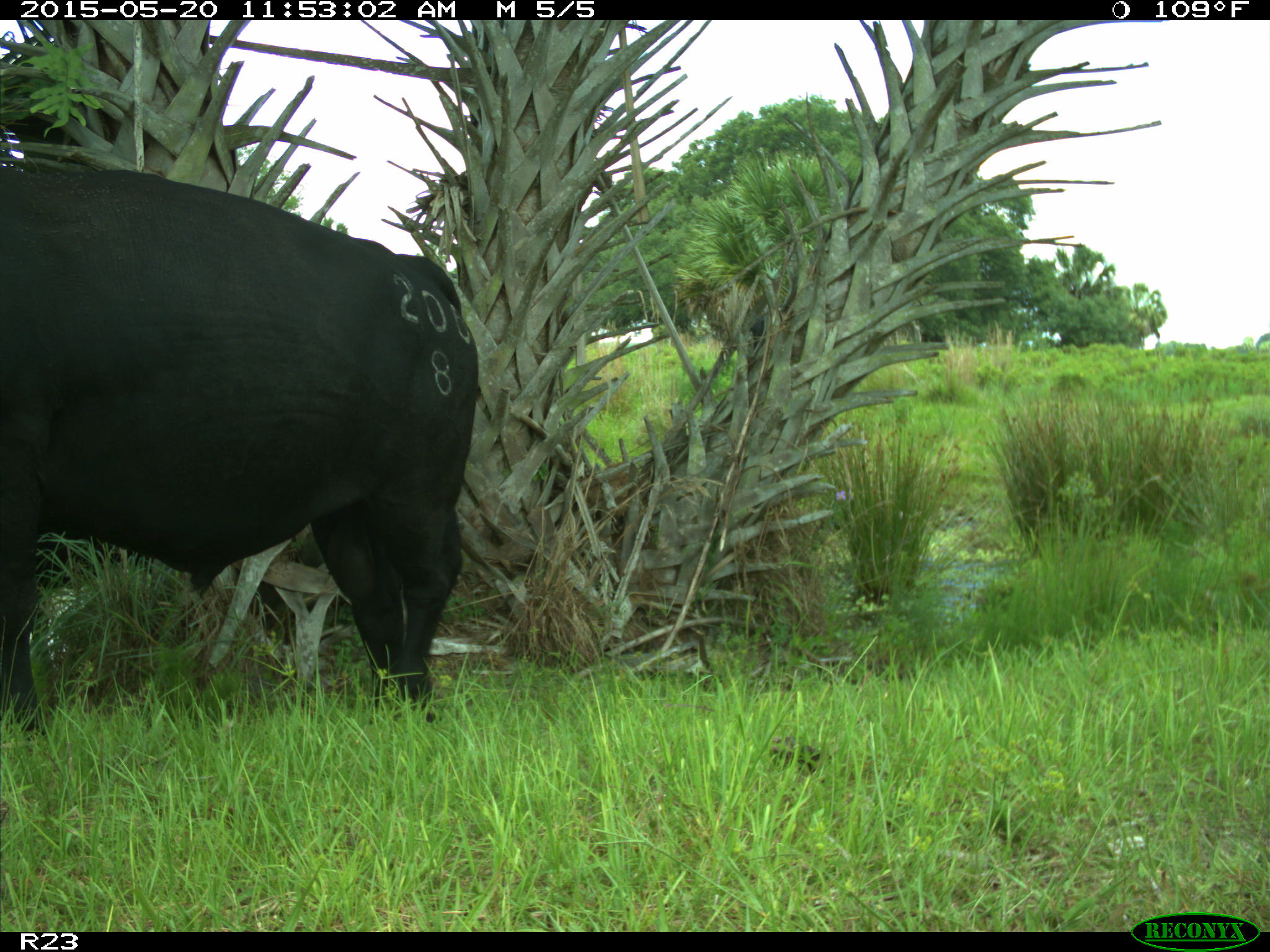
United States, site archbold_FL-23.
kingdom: Animalia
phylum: Chordata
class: Mammalia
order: Artiodactyla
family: Suidae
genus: Sus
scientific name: Sus scrofa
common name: wild boar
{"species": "Sus scrofa (wild boar)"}